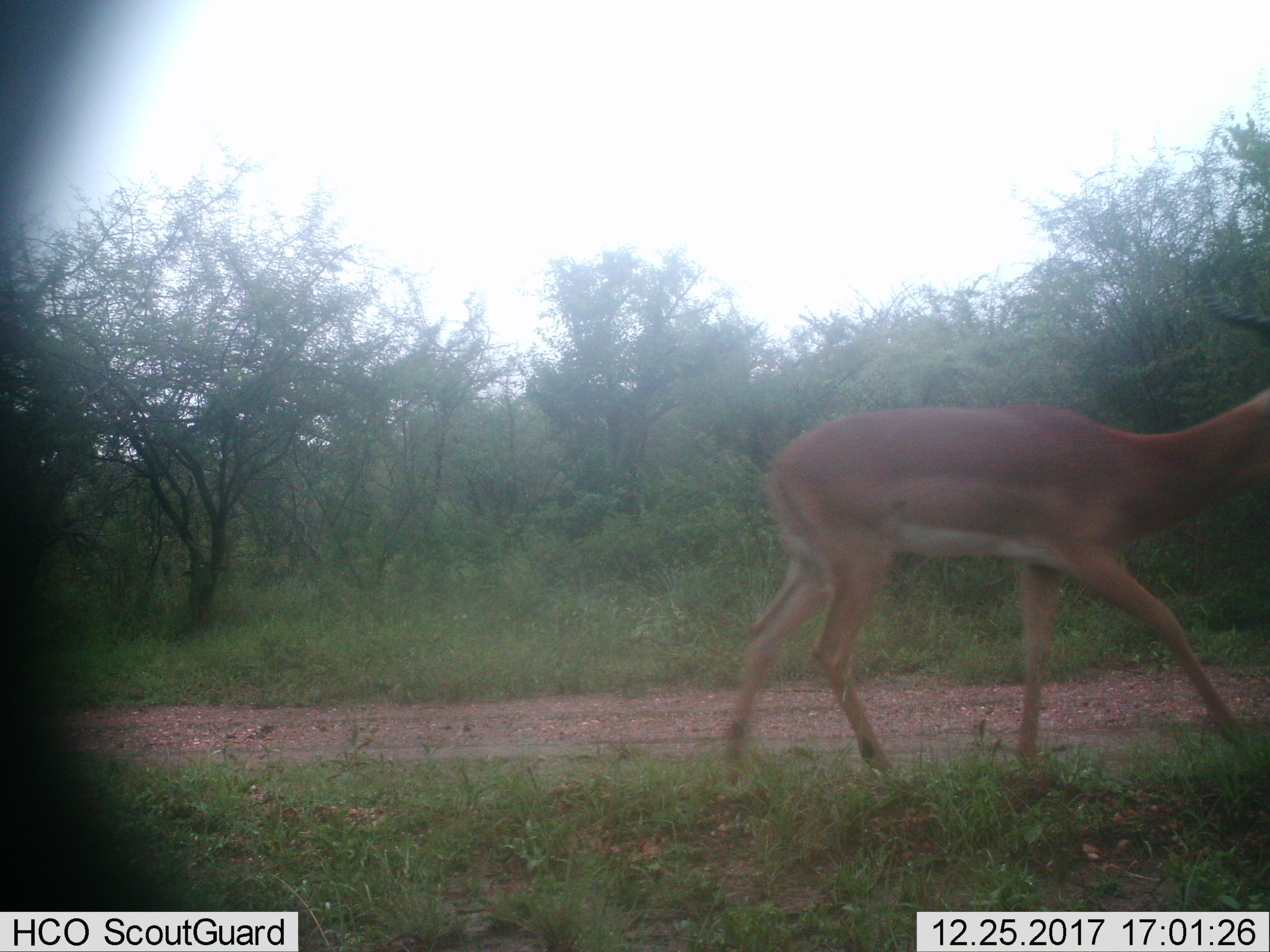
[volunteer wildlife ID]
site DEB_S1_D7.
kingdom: Animalia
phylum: Chordata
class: Mammalia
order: Artiodactyla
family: Bovidae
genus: Aepyceros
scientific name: Aepyceros melampus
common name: impala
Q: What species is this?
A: Impala (Aepyceros melampus).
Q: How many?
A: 1.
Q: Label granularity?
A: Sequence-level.